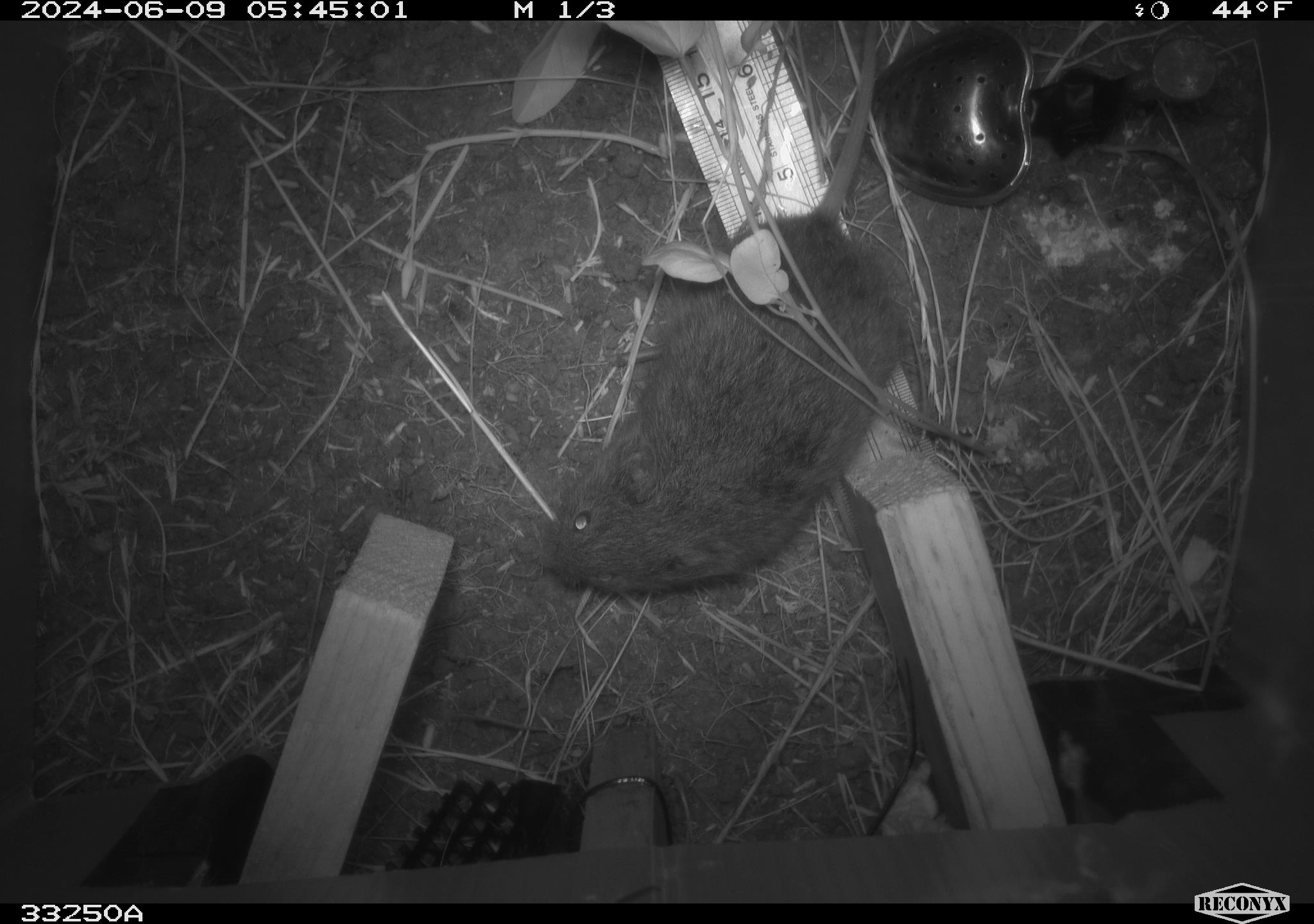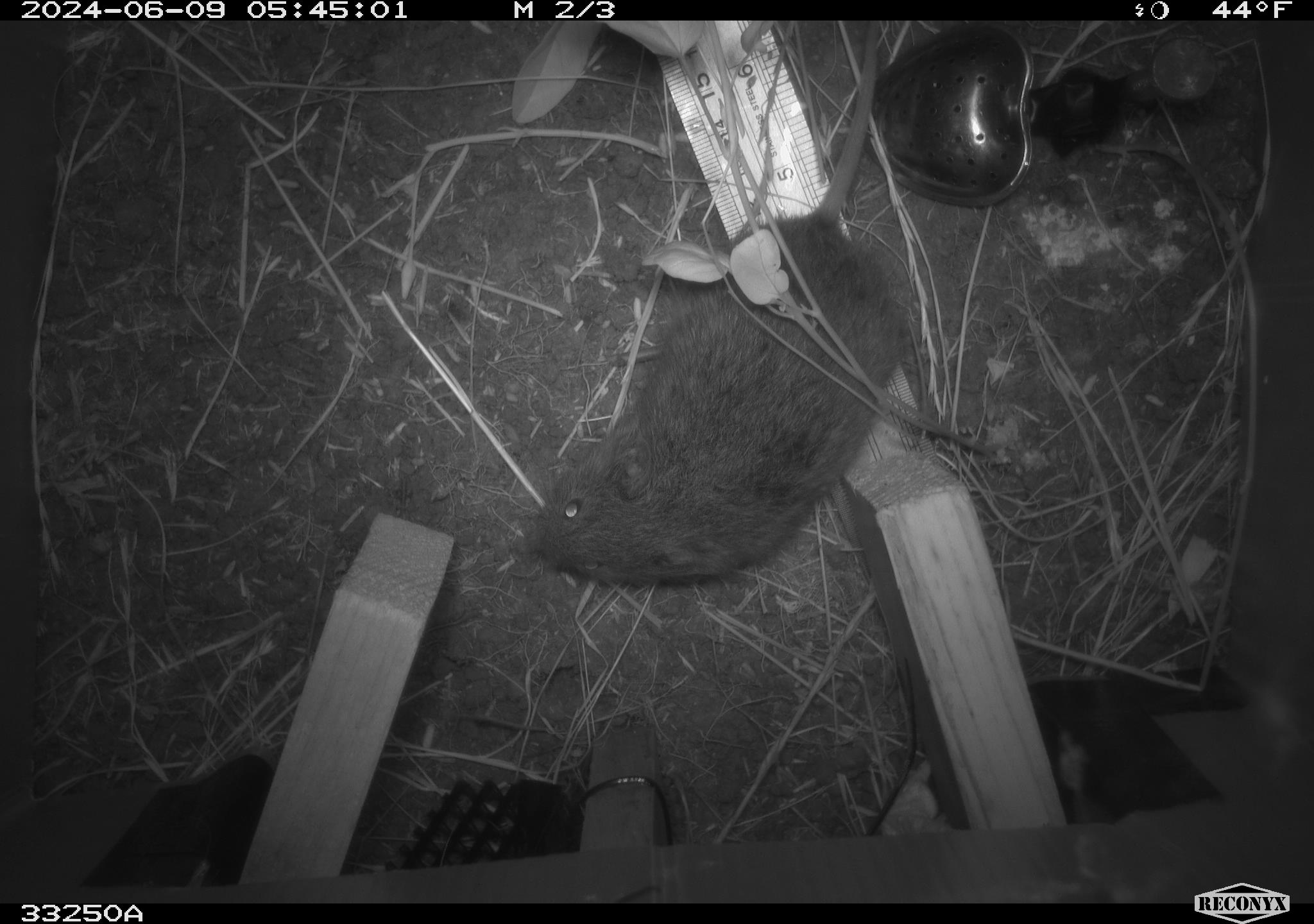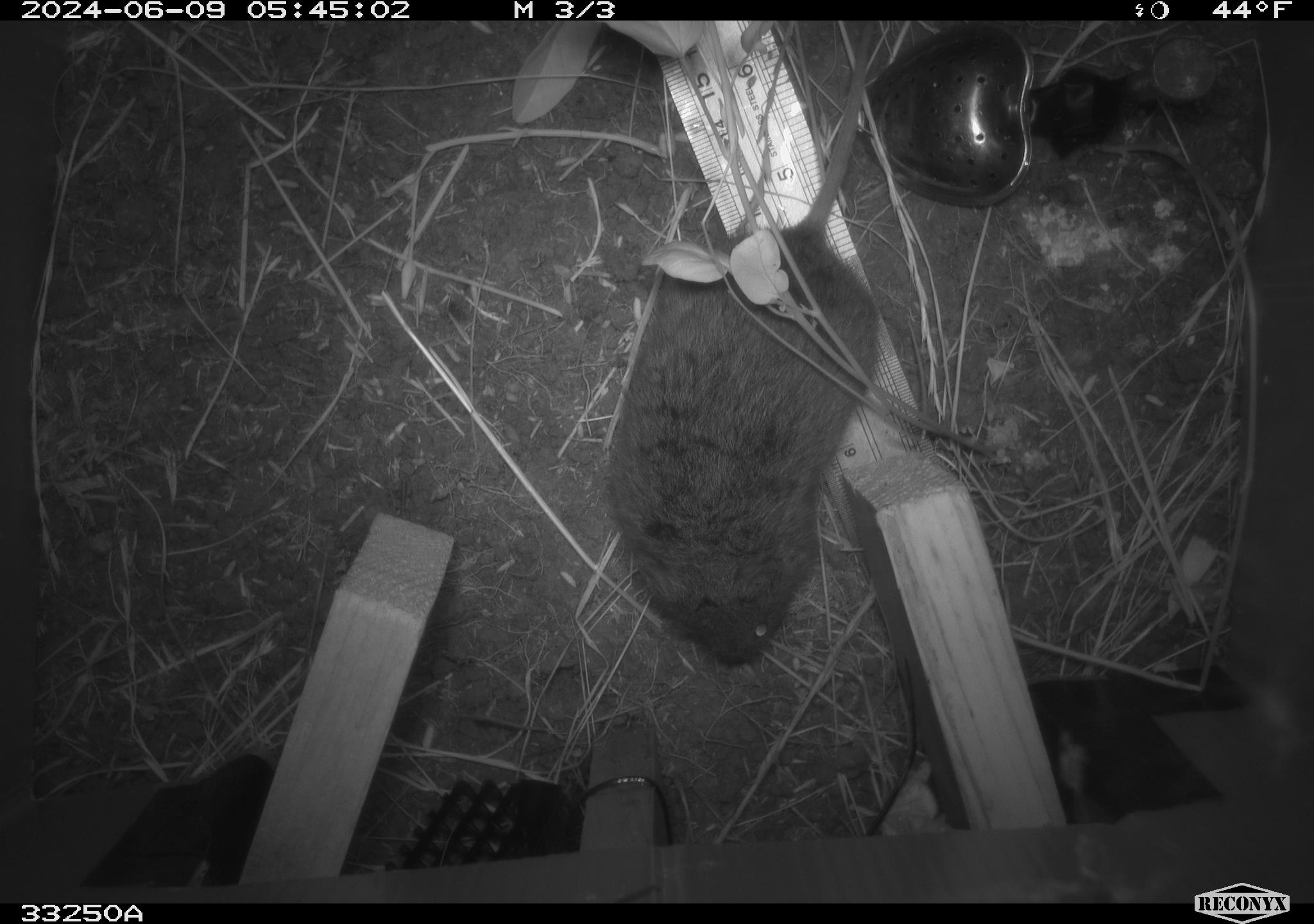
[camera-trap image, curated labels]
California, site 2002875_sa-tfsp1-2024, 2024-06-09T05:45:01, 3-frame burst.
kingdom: Animalia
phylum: Chordata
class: Mammalia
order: Rodentia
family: Cricetidae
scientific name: Arvicolinae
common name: voles, lemmings, and muskrats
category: arvicolinae subfamily